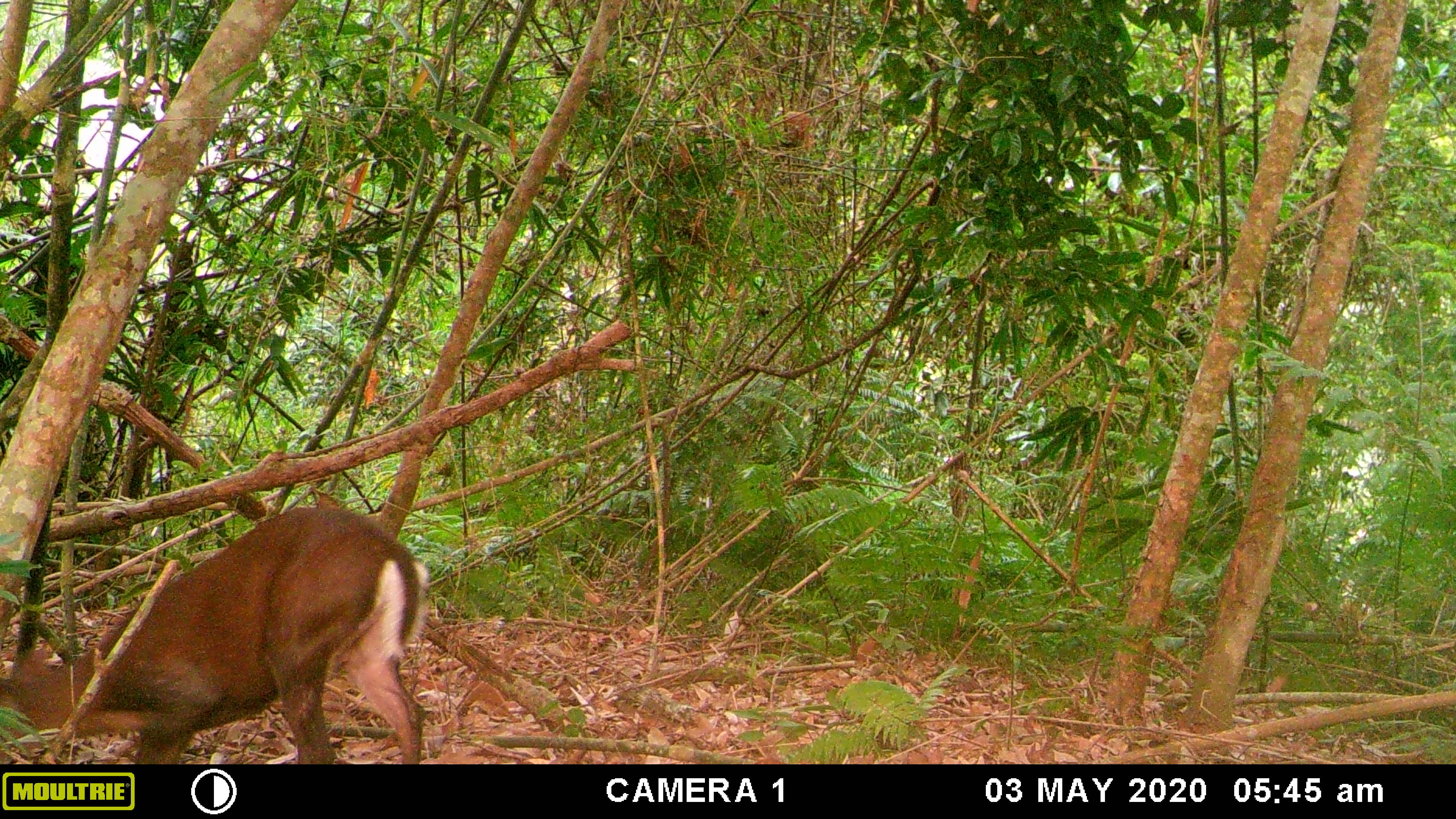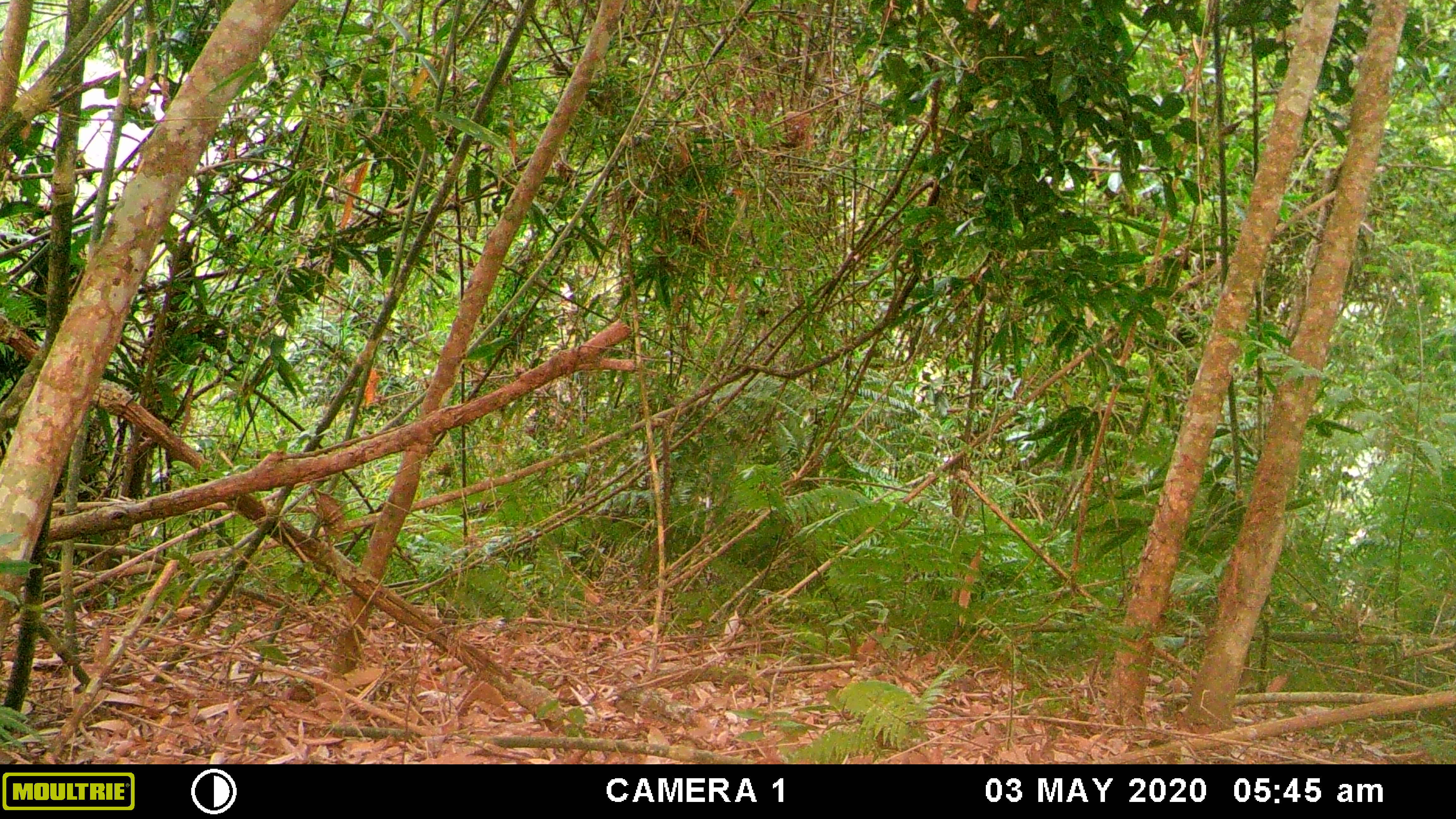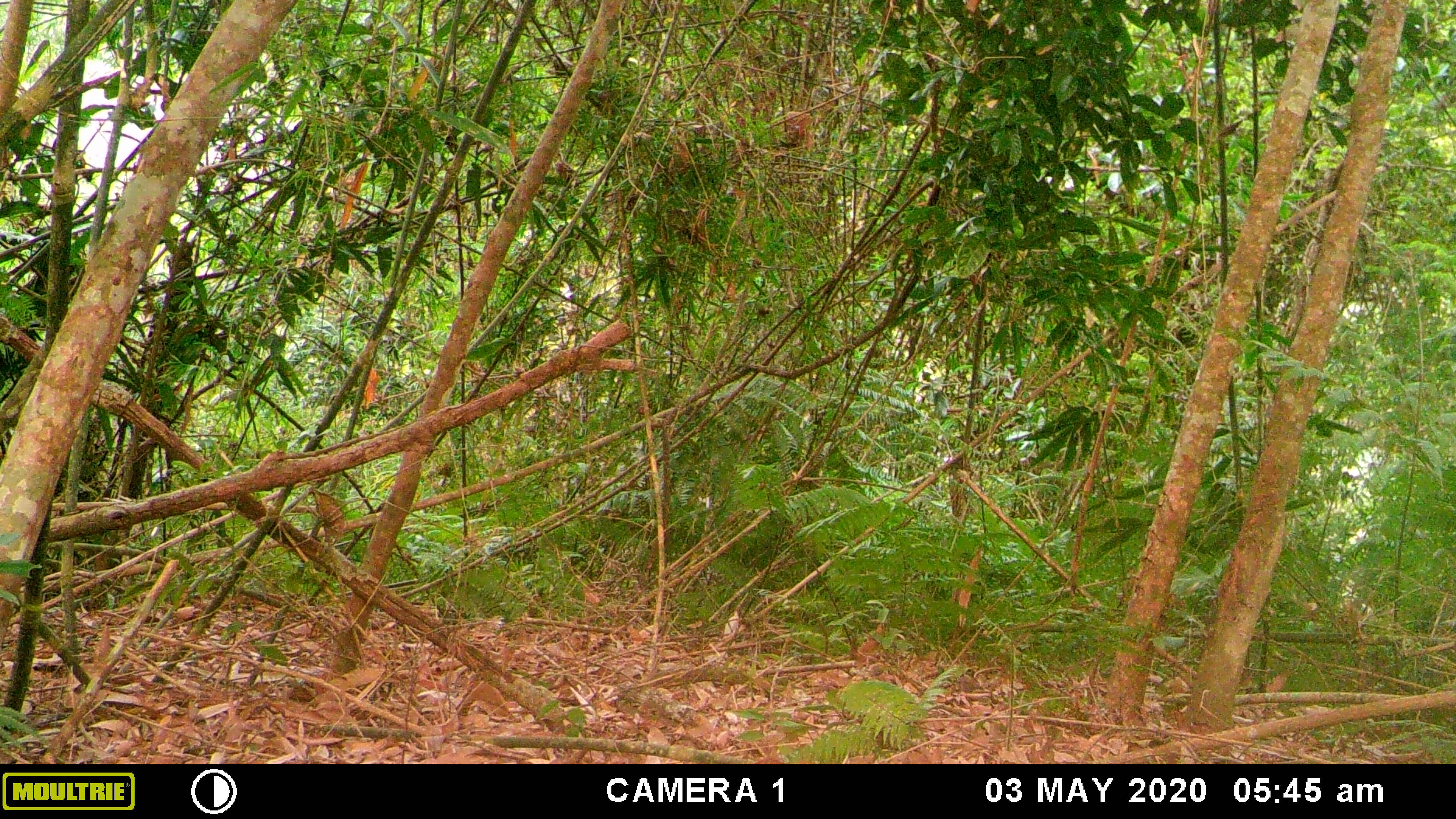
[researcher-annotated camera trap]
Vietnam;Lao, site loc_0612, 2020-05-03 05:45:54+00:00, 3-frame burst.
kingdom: Animalia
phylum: Chordata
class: Mammalia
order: Artiodactyla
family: Cervidae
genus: Muntiacus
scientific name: Muntiacus rooseveltorum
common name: roosevelt's muntjac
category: roosevelts muntjac group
Roosevelts muntjac group (roosevelt's muntjac) (Muntiacus rooseveltorum). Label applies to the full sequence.